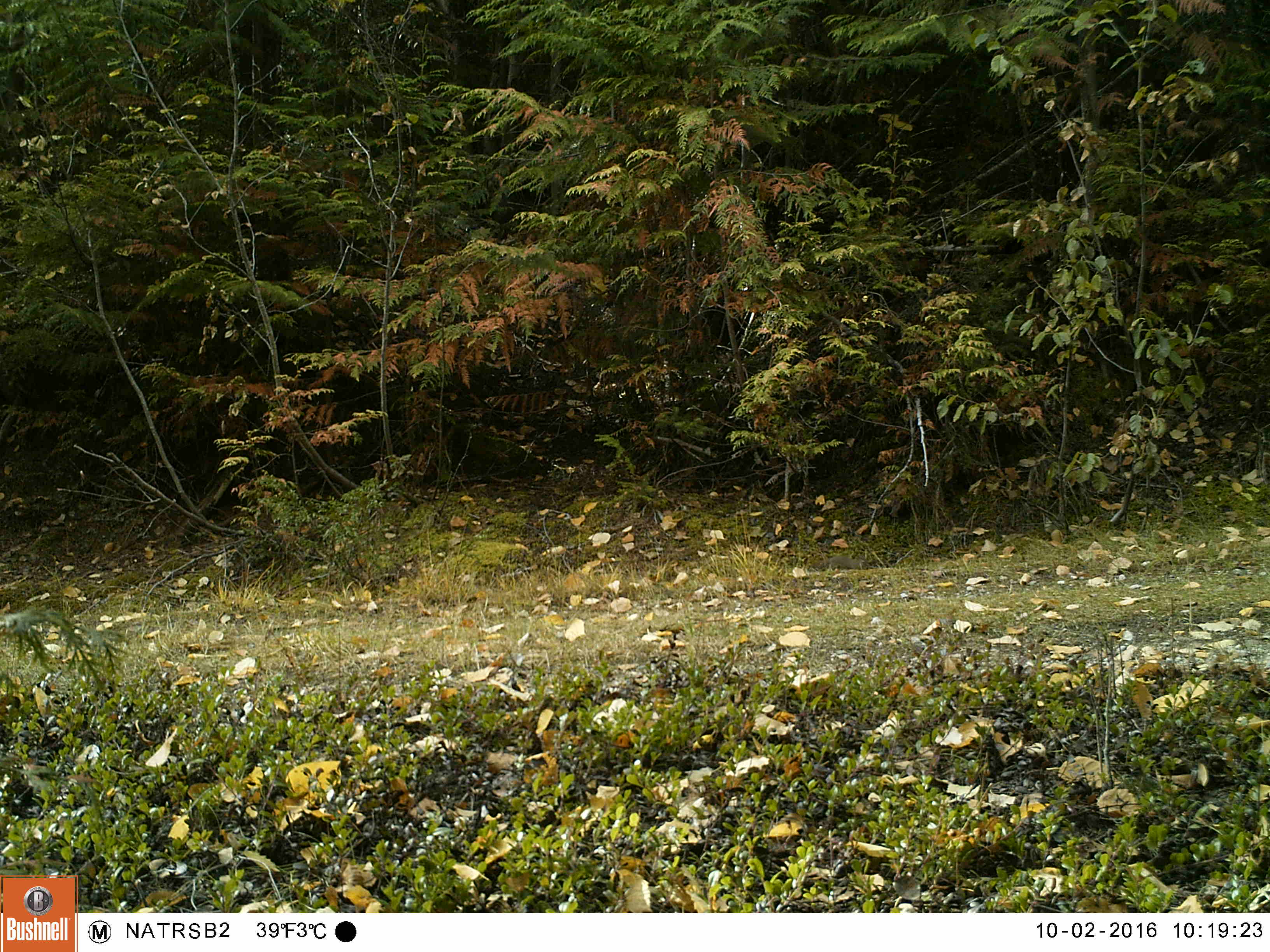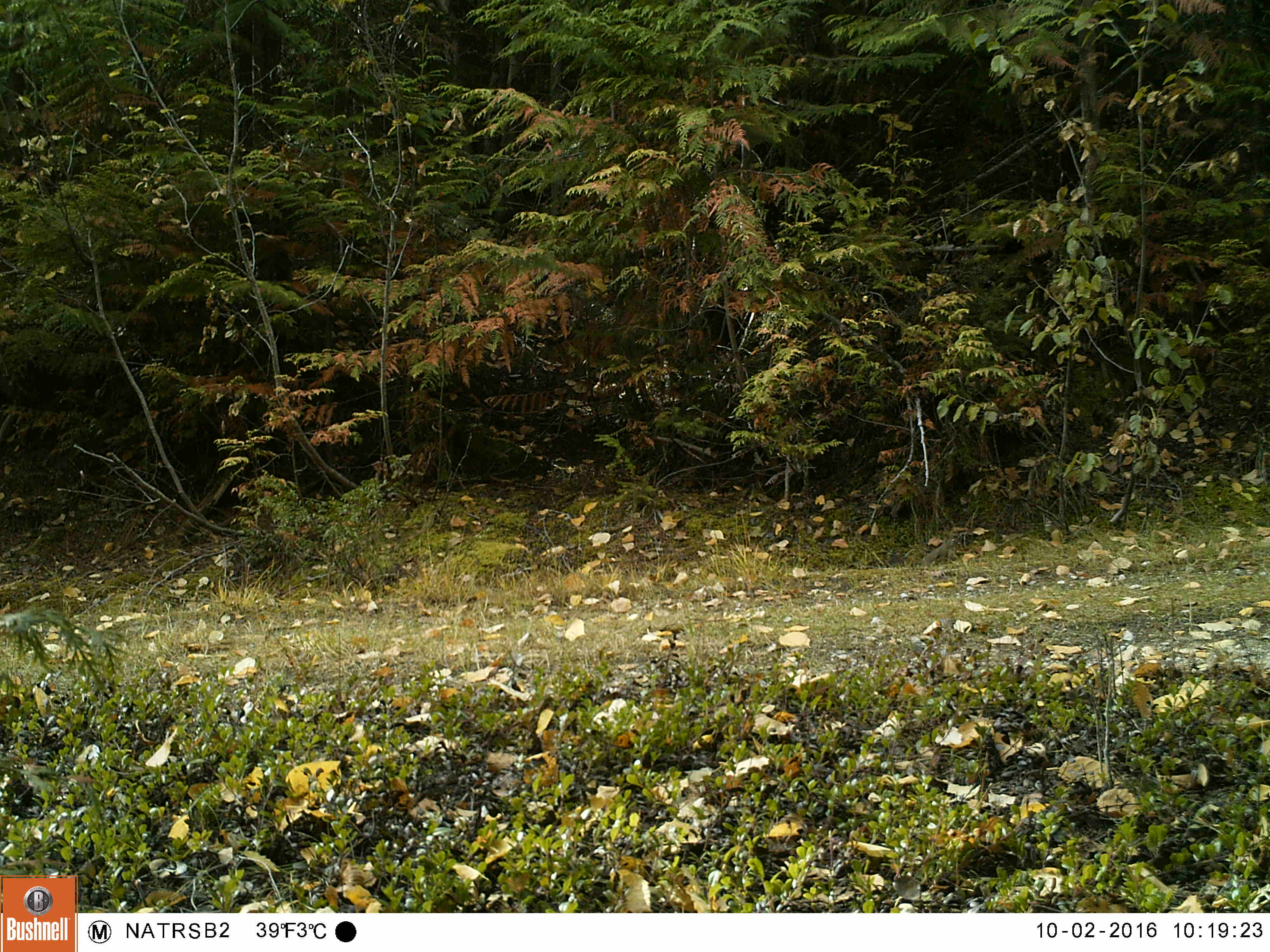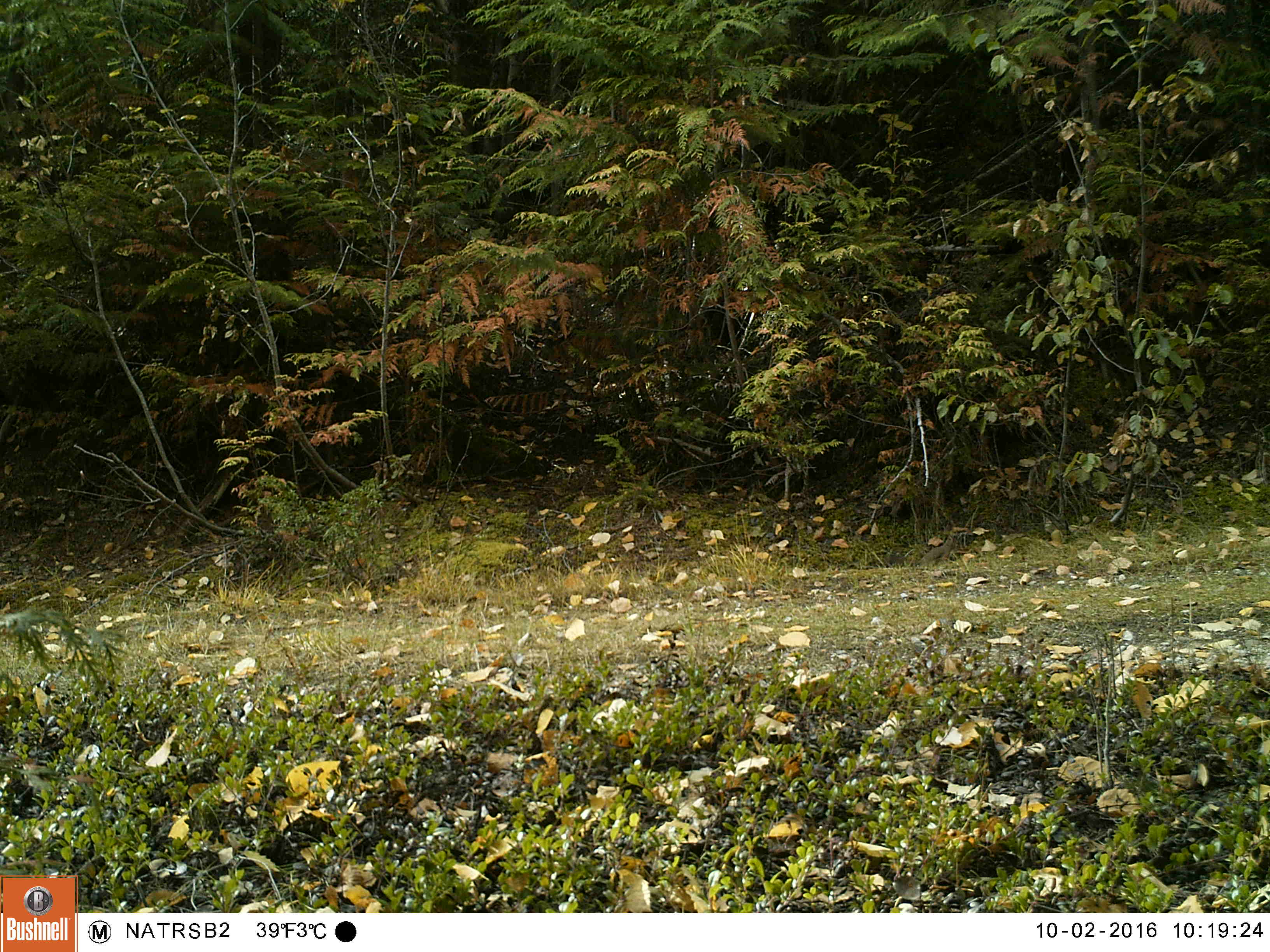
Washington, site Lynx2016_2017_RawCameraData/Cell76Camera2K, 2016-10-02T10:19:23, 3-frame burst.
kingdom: Animalia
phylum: Chordata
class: Mammalia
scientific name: Mammalia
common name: small mammal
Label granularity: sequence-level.